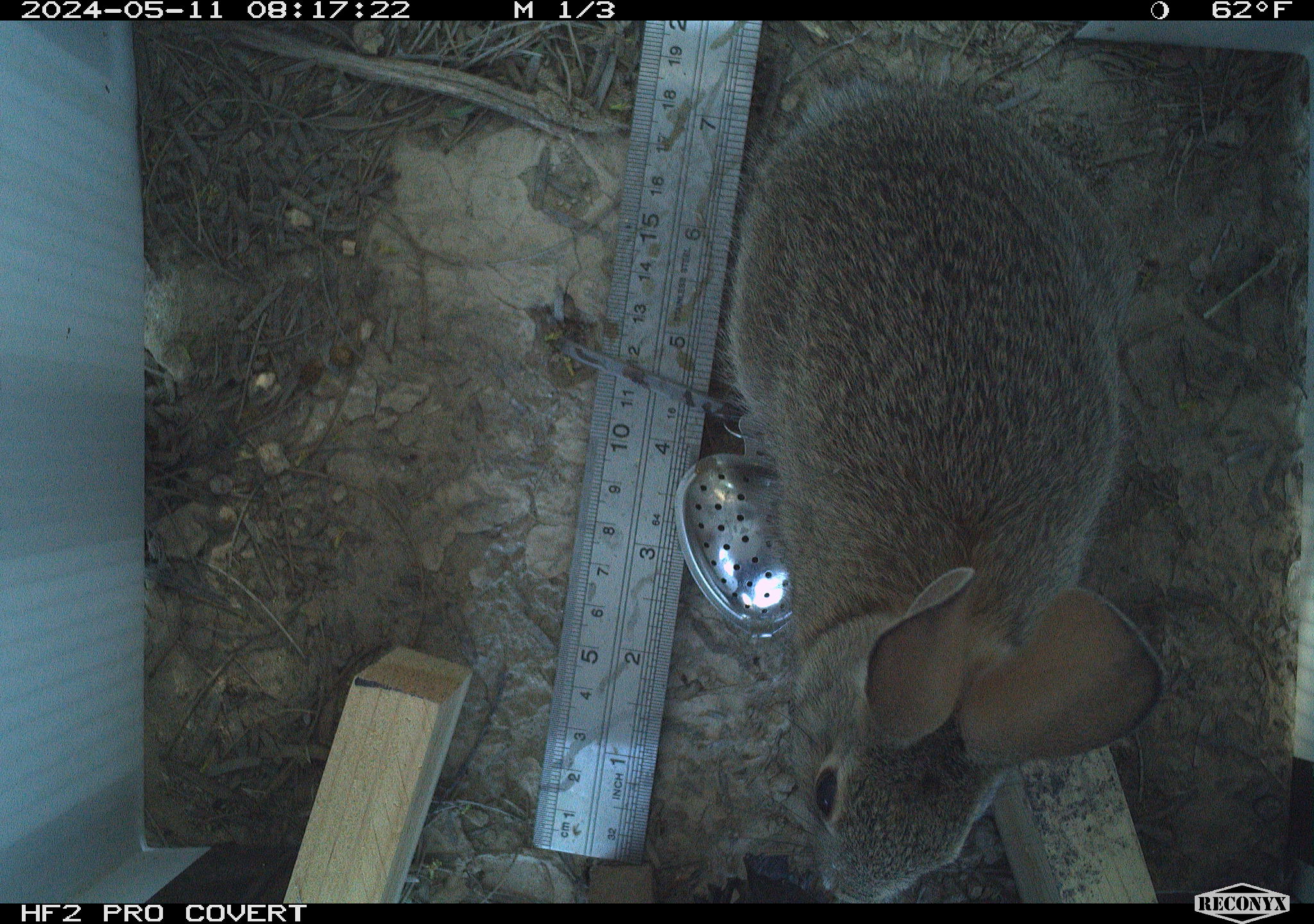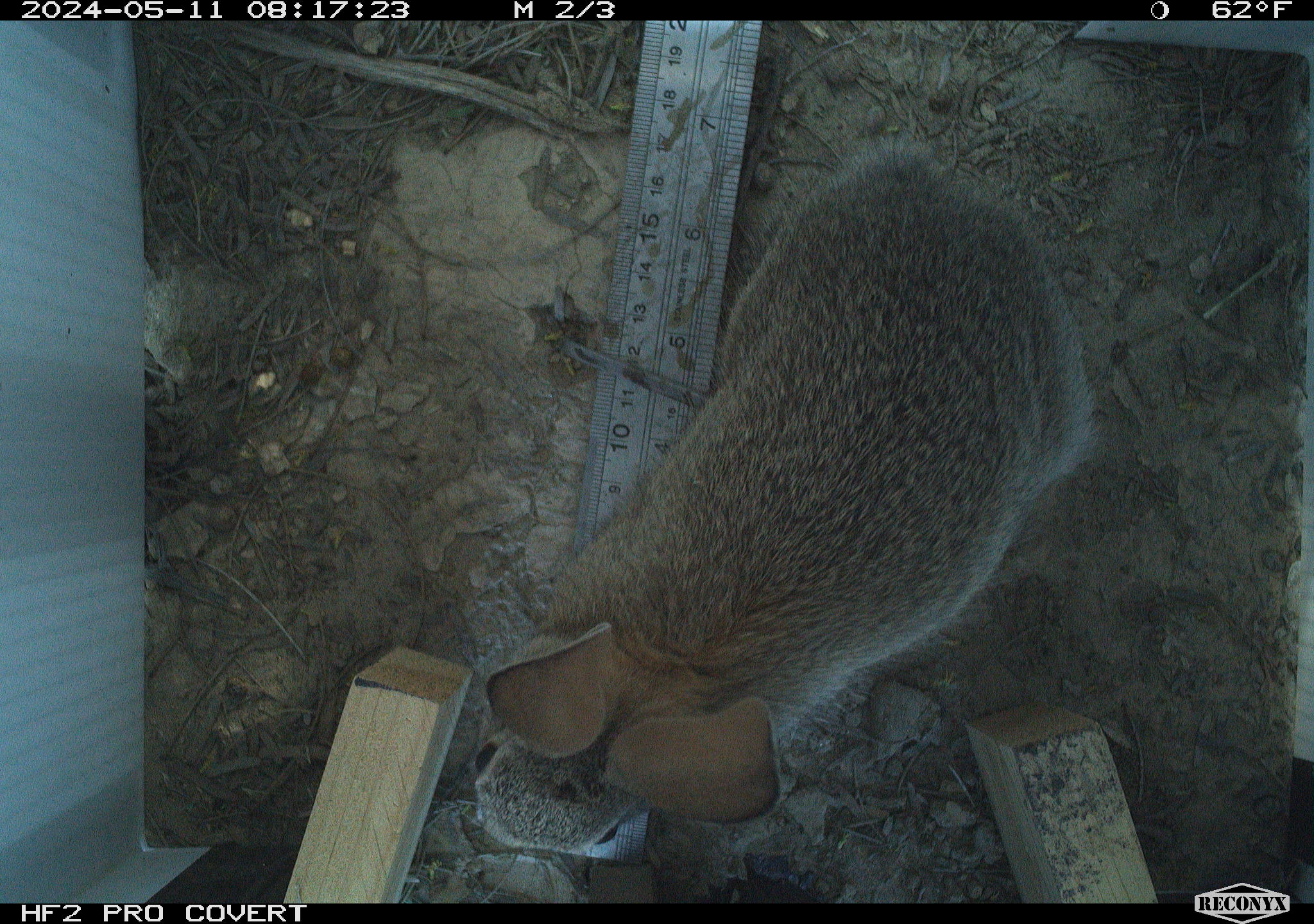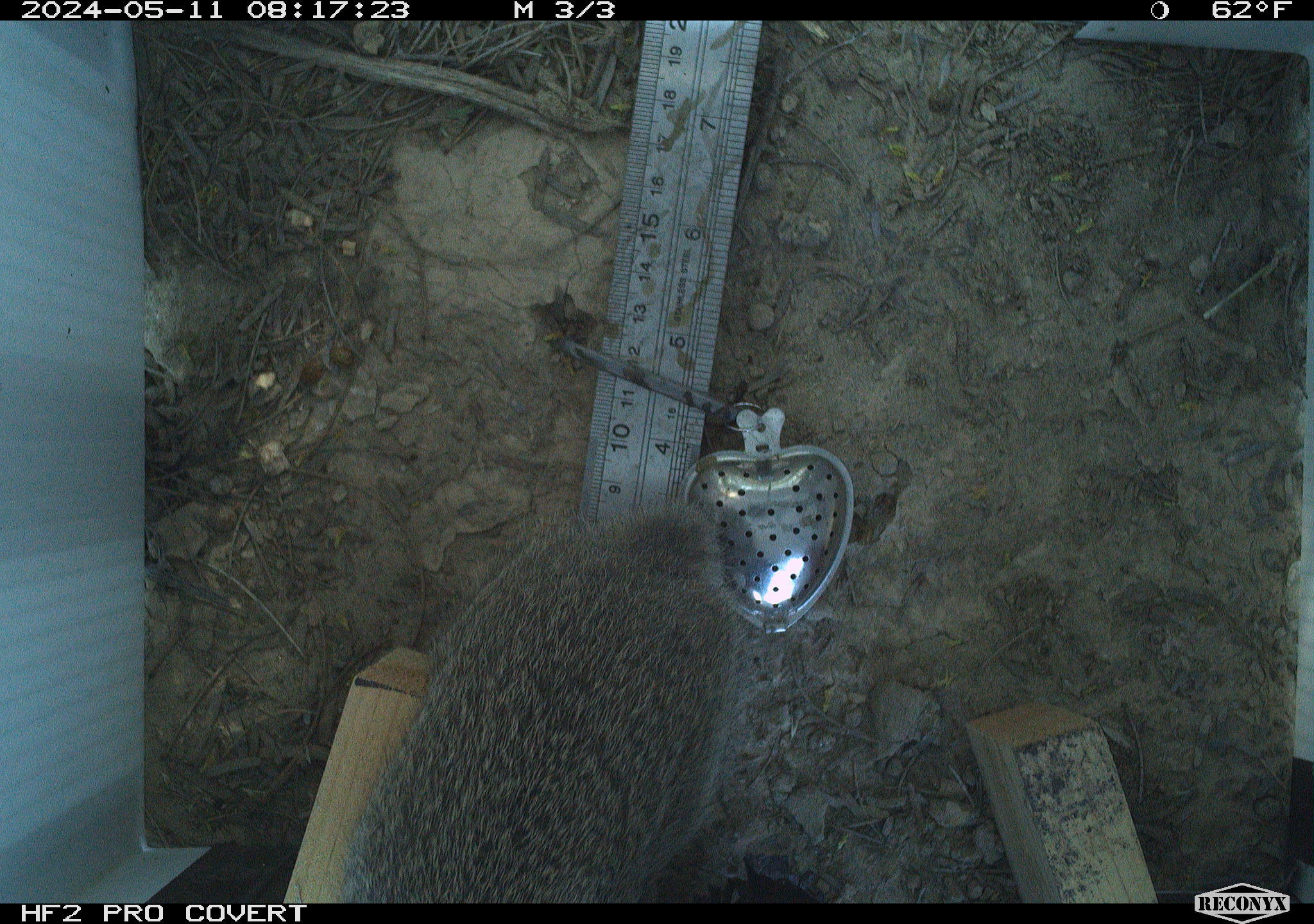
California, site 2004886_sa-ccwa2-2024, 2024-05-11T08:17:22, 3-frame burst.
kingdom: Animalia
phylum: Chordata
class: Mammalia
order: Lagomorpha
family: Leporidae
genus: Sylvilagus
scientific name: Sylvilagus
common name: cottontail rabbits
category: sylvilagus species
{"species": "sylvilagus species (cottontail rabbits) (Sylvilagus)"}